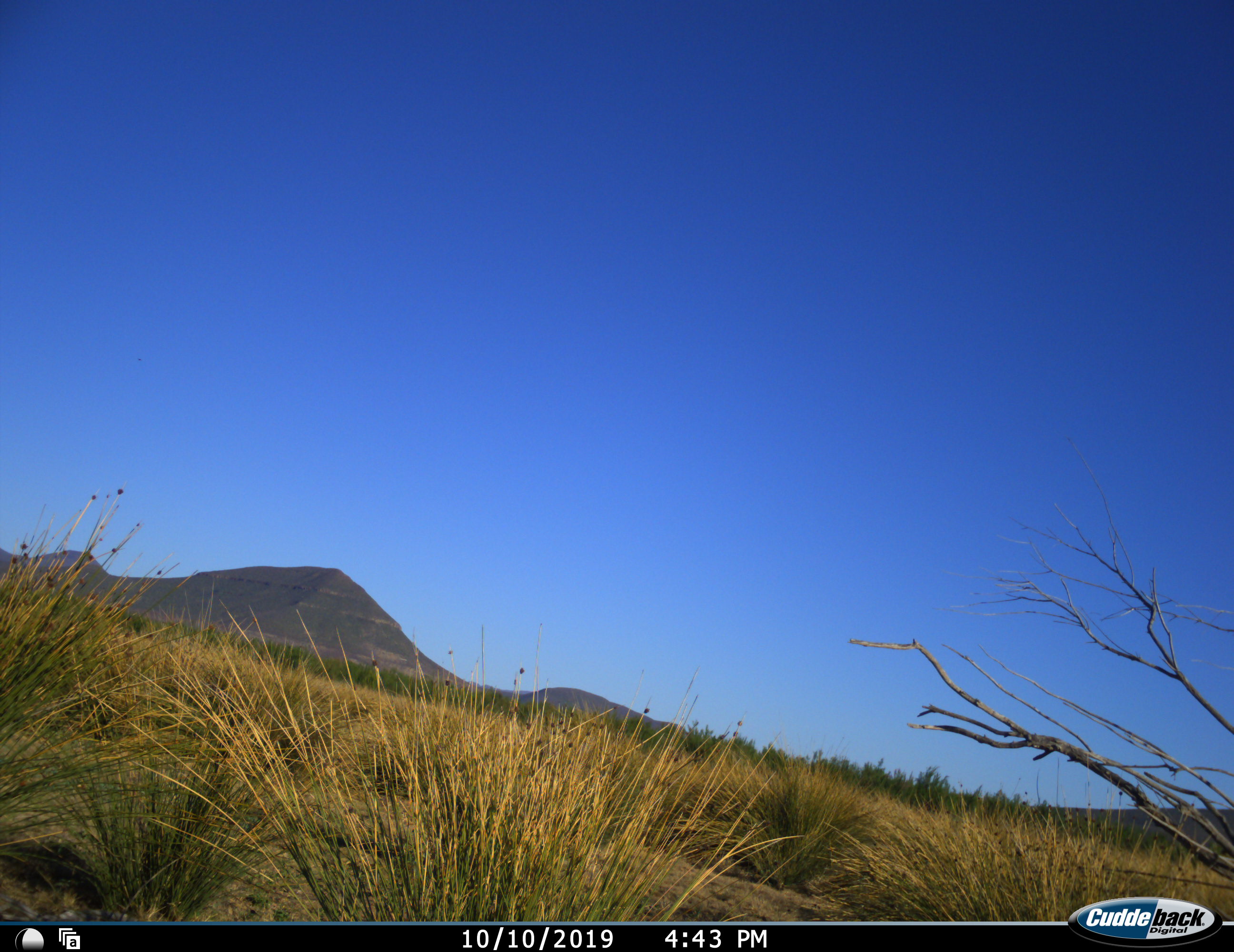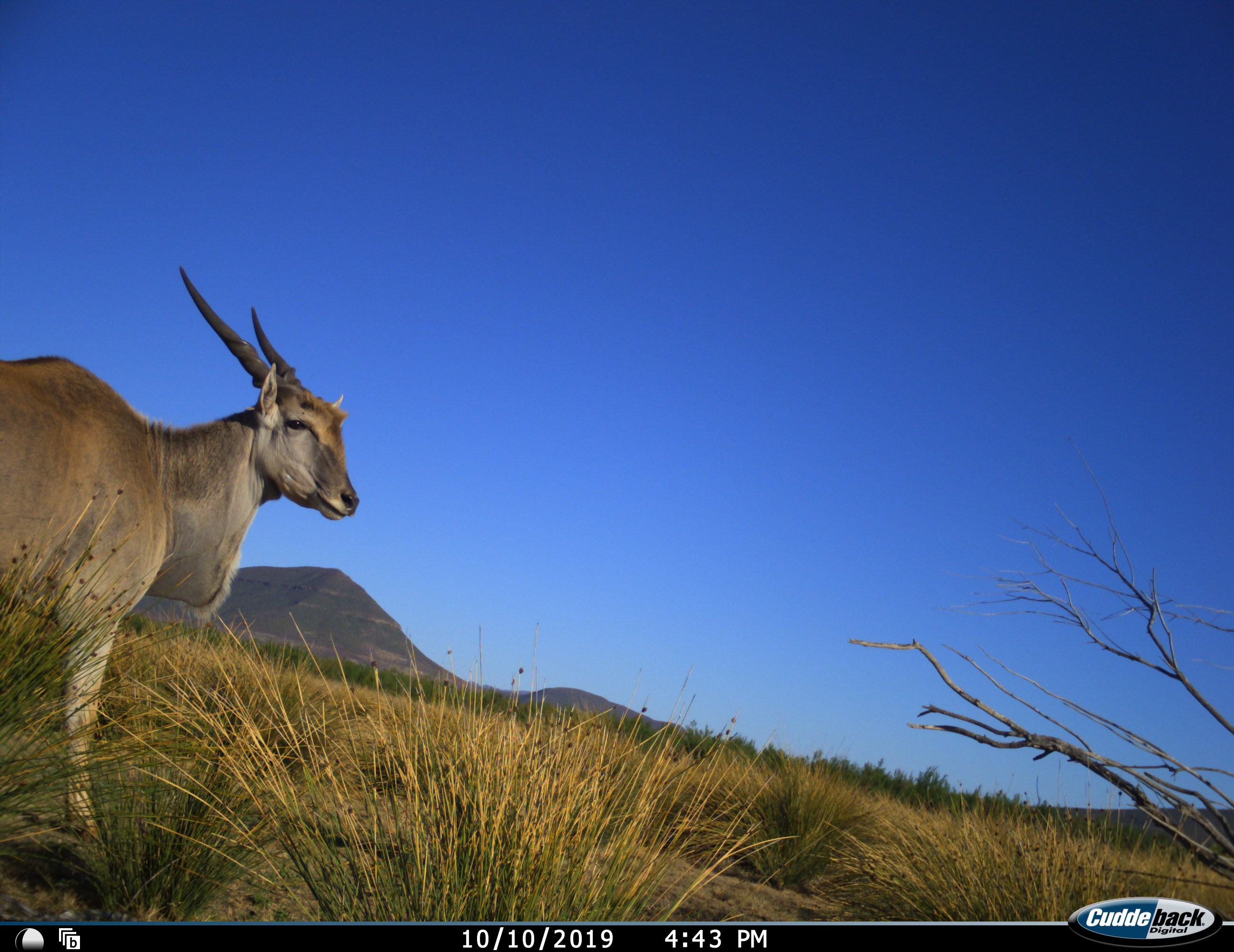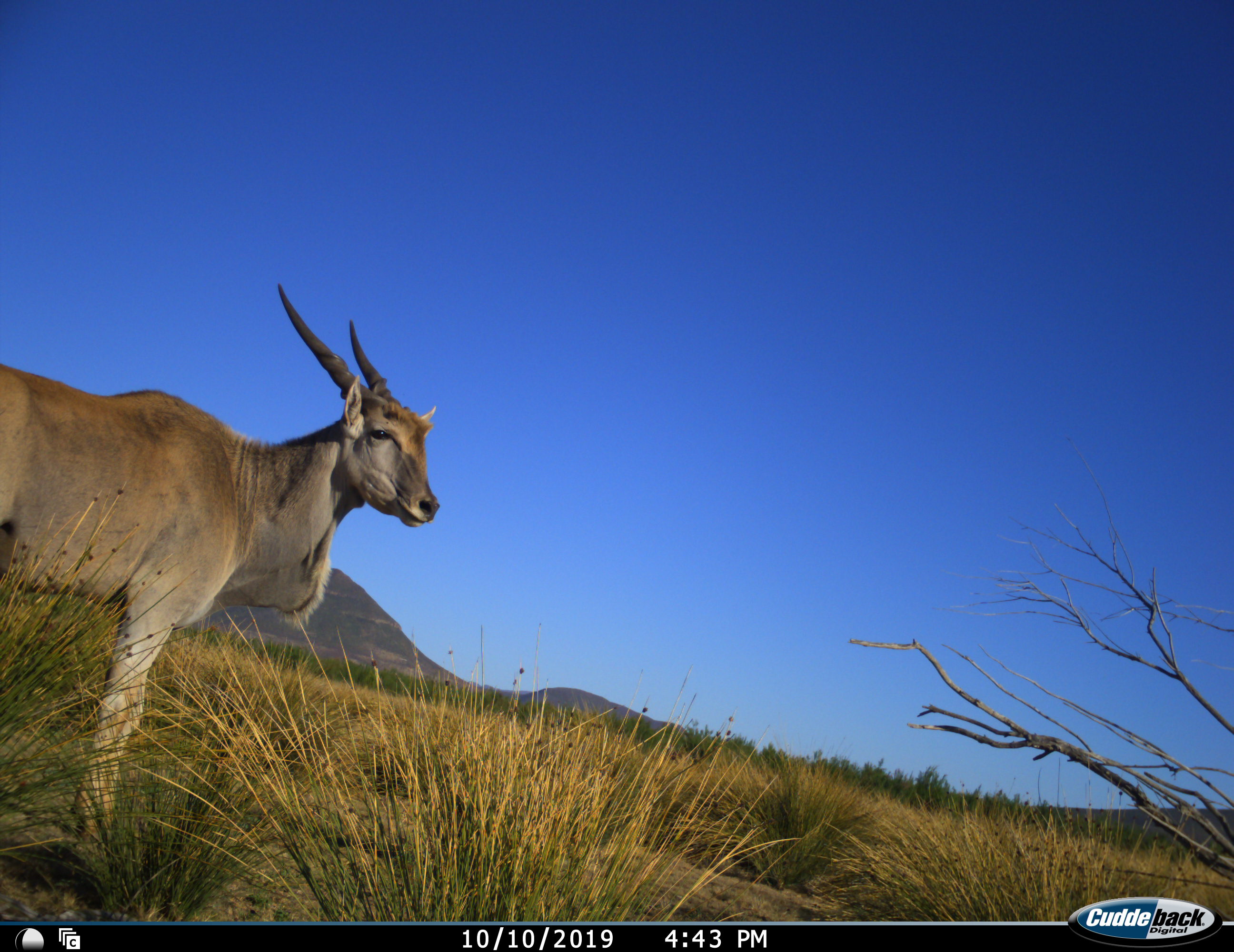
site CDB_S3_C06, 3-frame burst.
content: unidentified animal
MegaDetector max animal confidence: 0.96